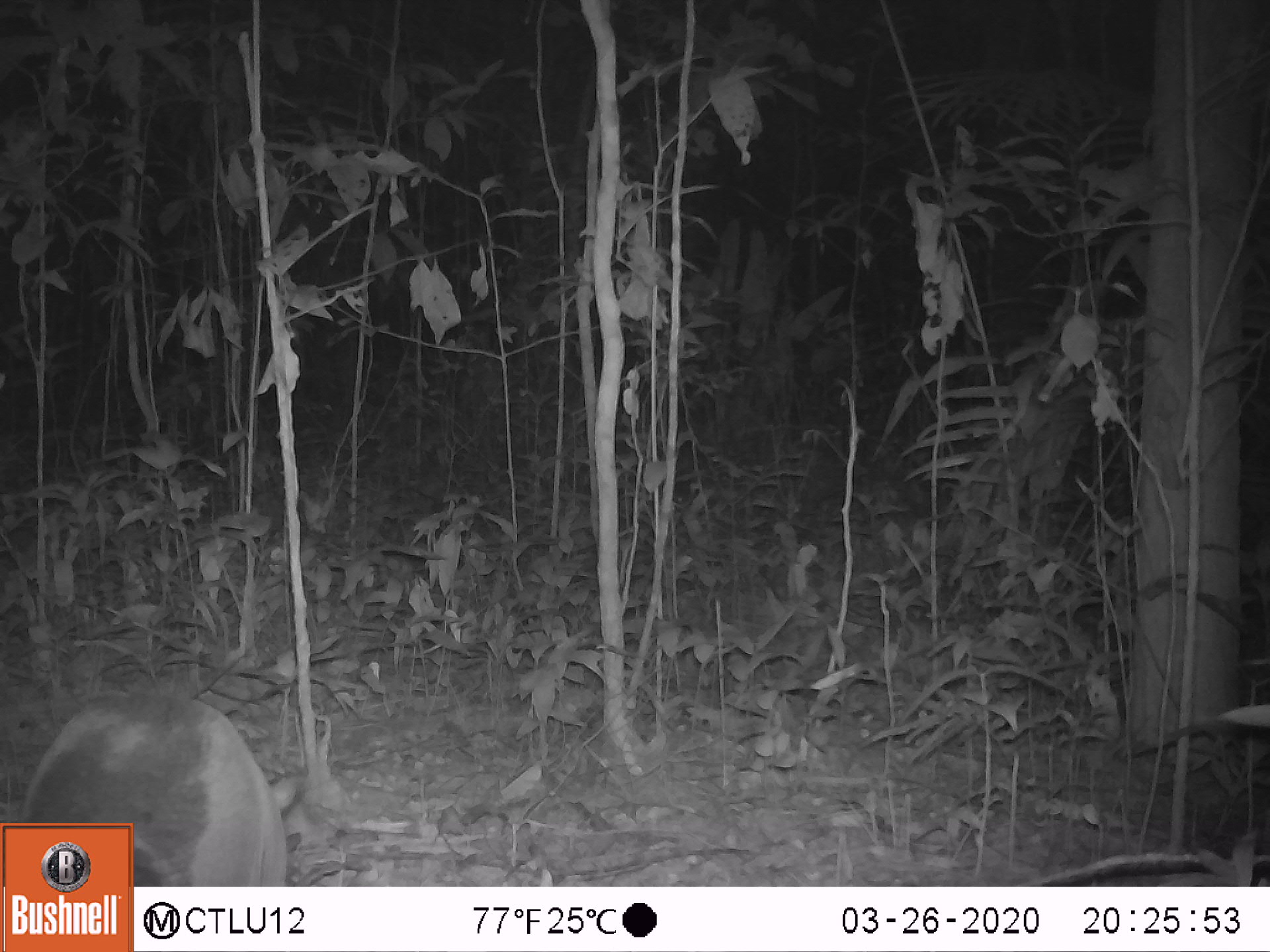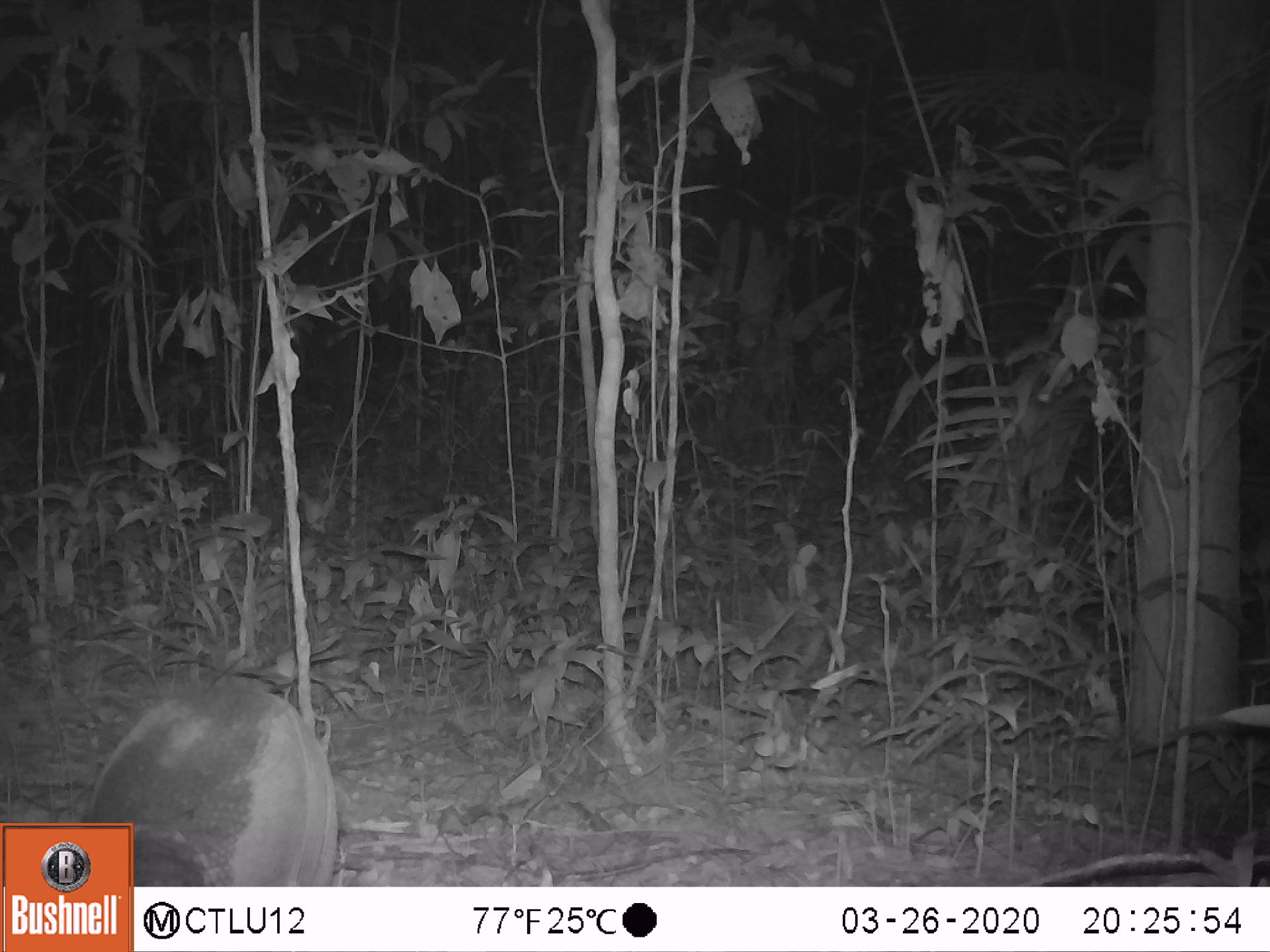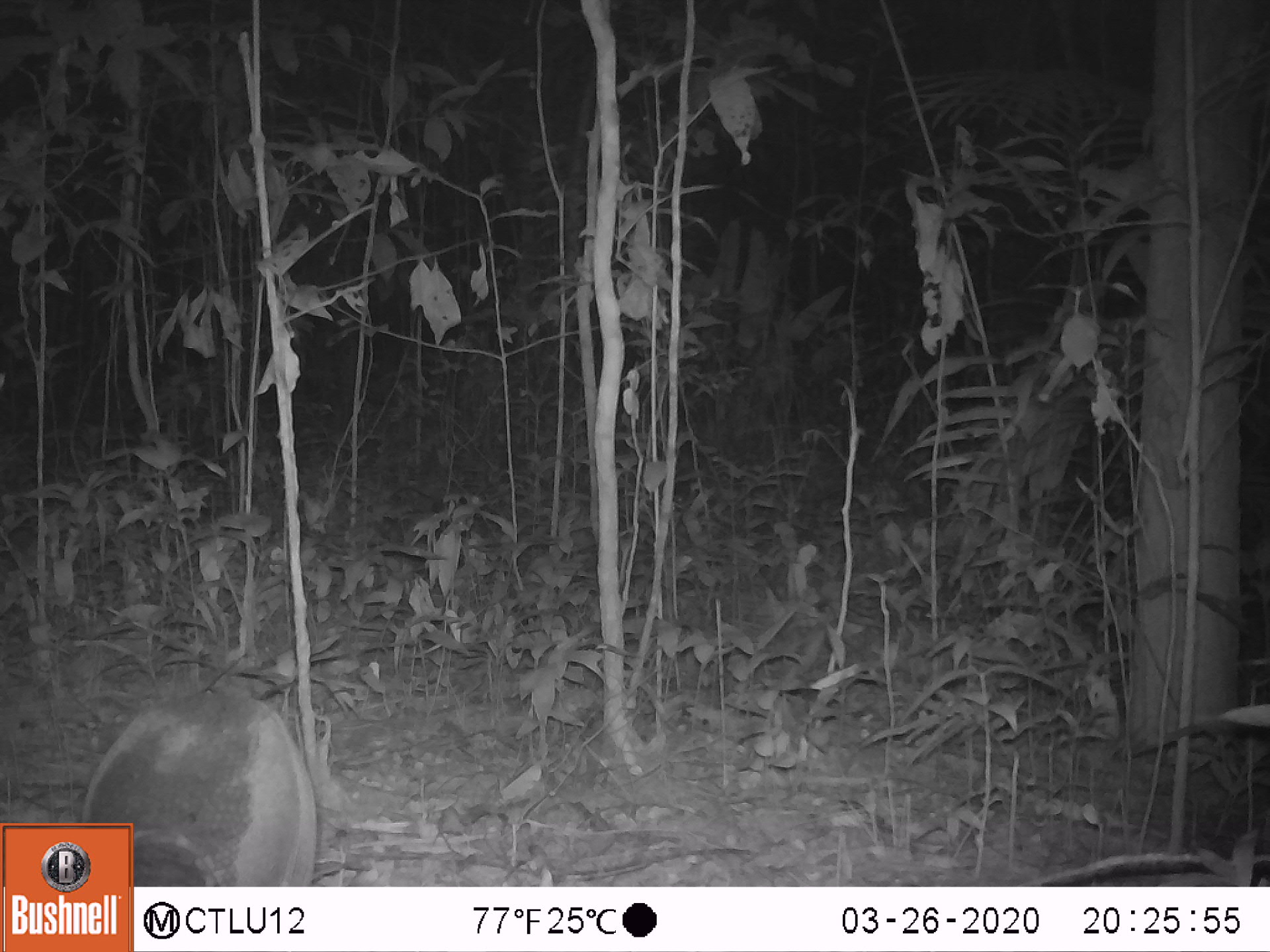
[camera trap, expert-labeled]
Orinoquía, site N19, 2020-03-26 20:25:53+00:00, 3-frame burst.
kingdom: Animalia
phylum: Chordata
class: Mammalia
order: Cingulata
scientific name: Cingulata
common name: armadillo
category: unknown armadillo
Unknown armadillo (armadillo) (Cingulata).